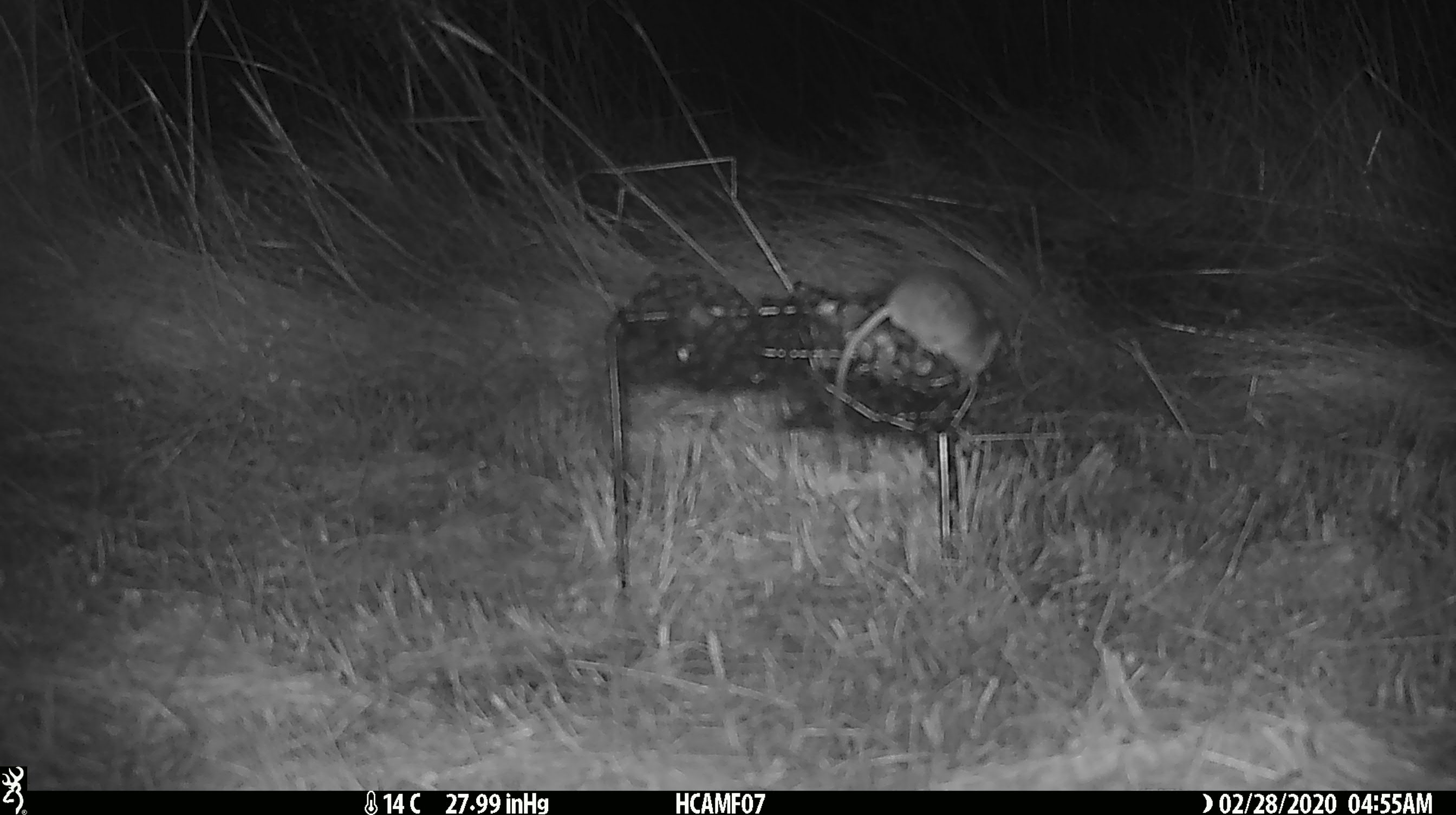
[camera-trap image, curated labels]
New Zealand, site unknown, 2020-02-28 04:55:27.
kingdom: Animalia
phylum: Chordata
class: Mammalia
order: Rodentia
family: Muridae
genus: Mus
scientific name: Mus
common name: mouse